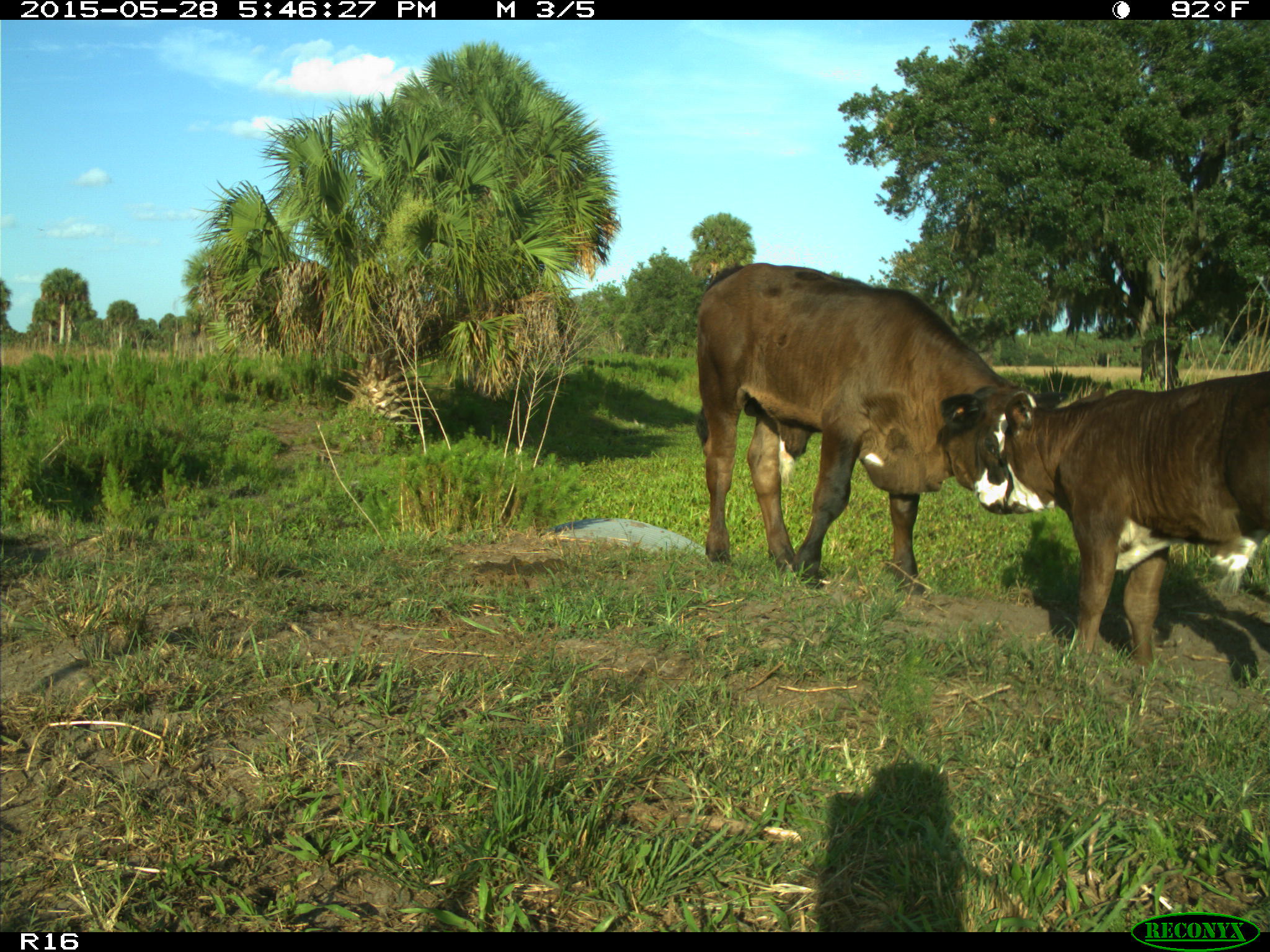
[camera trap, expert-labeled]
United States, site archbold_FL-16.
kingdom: Animalia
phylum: Chordata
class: Mammalia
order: Artiodactyla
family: Bovidae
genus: Bos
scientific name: Bos taurus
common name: domestic cow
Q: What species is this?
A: Bos taurus (domestic cow).